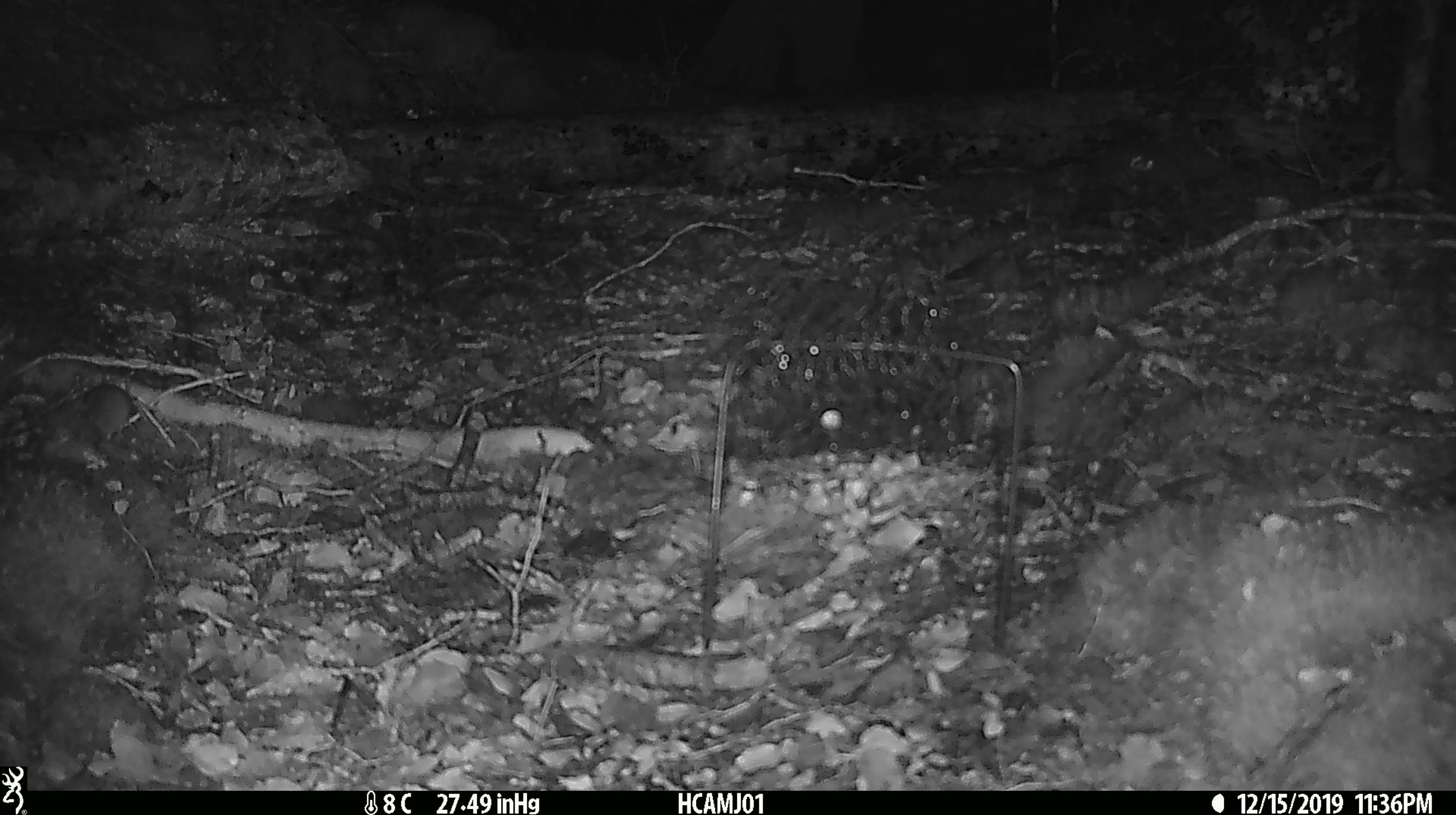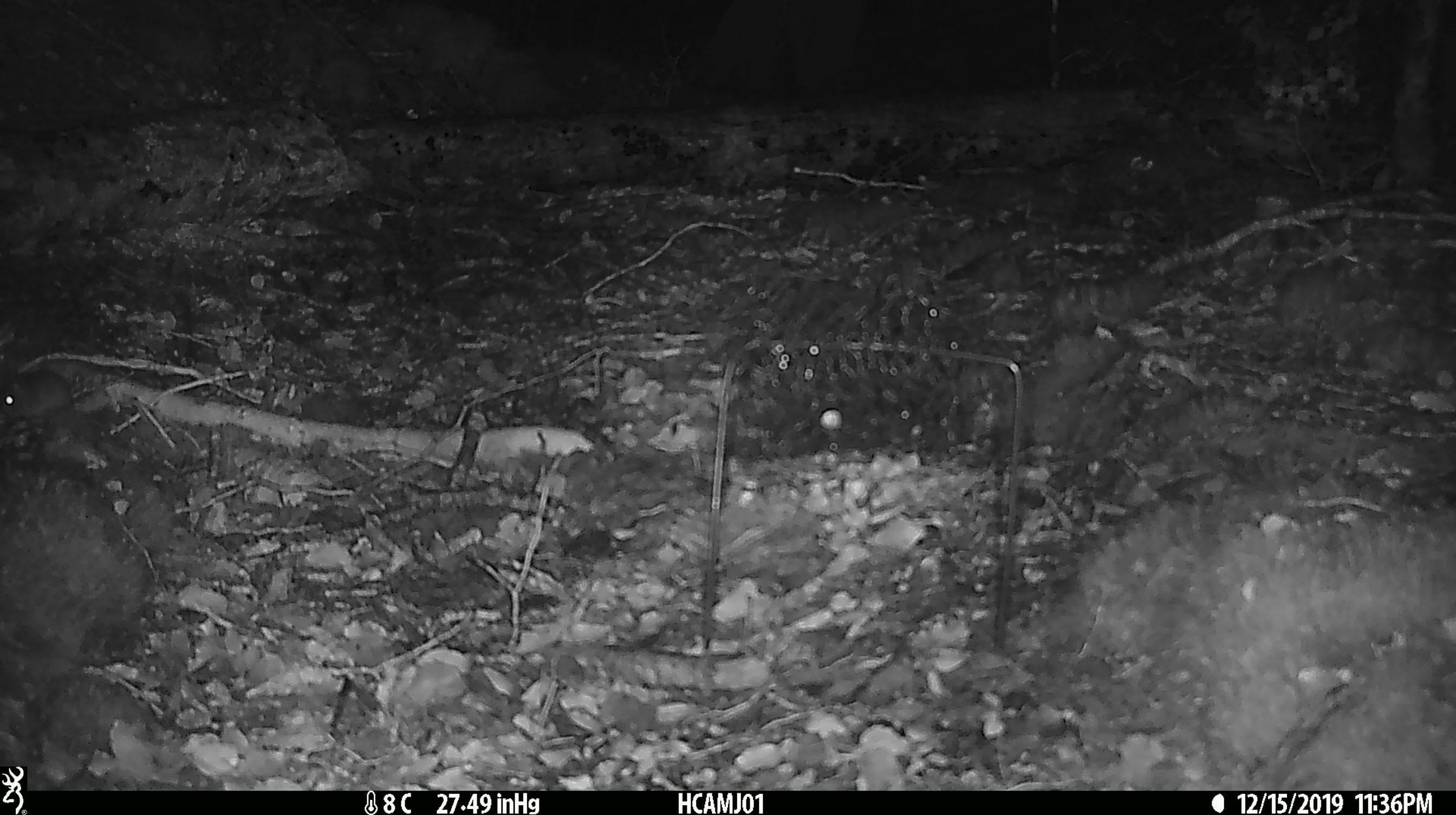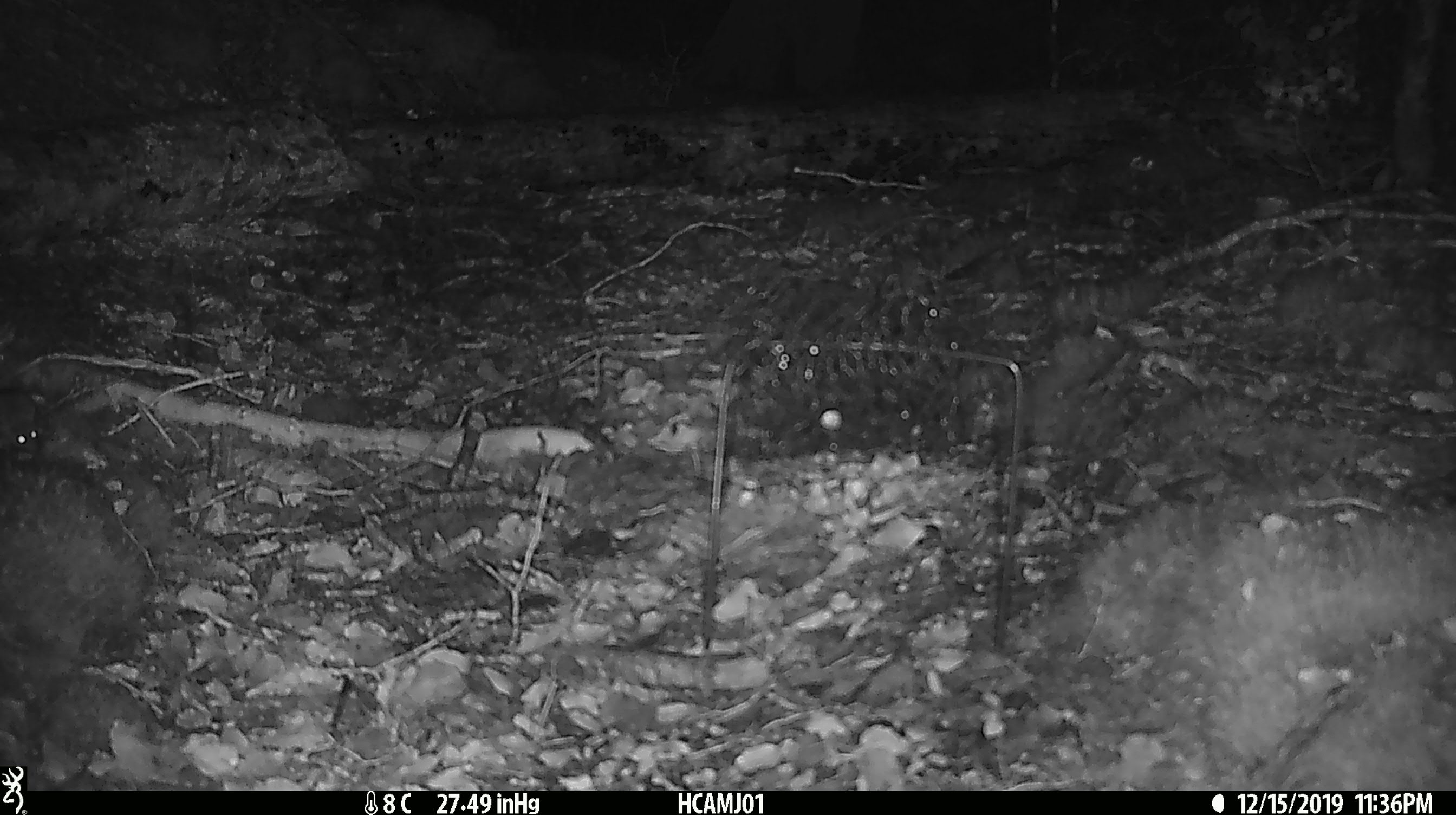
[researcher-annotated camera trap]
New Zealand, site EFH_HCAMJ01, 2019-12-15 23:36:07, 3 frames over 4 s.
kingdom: Animalia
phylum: Chordata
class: Mammalia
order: Rodentia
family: Muridae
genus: Mus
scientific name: Mus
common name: mouse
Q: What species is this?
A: Mouse (Mus).